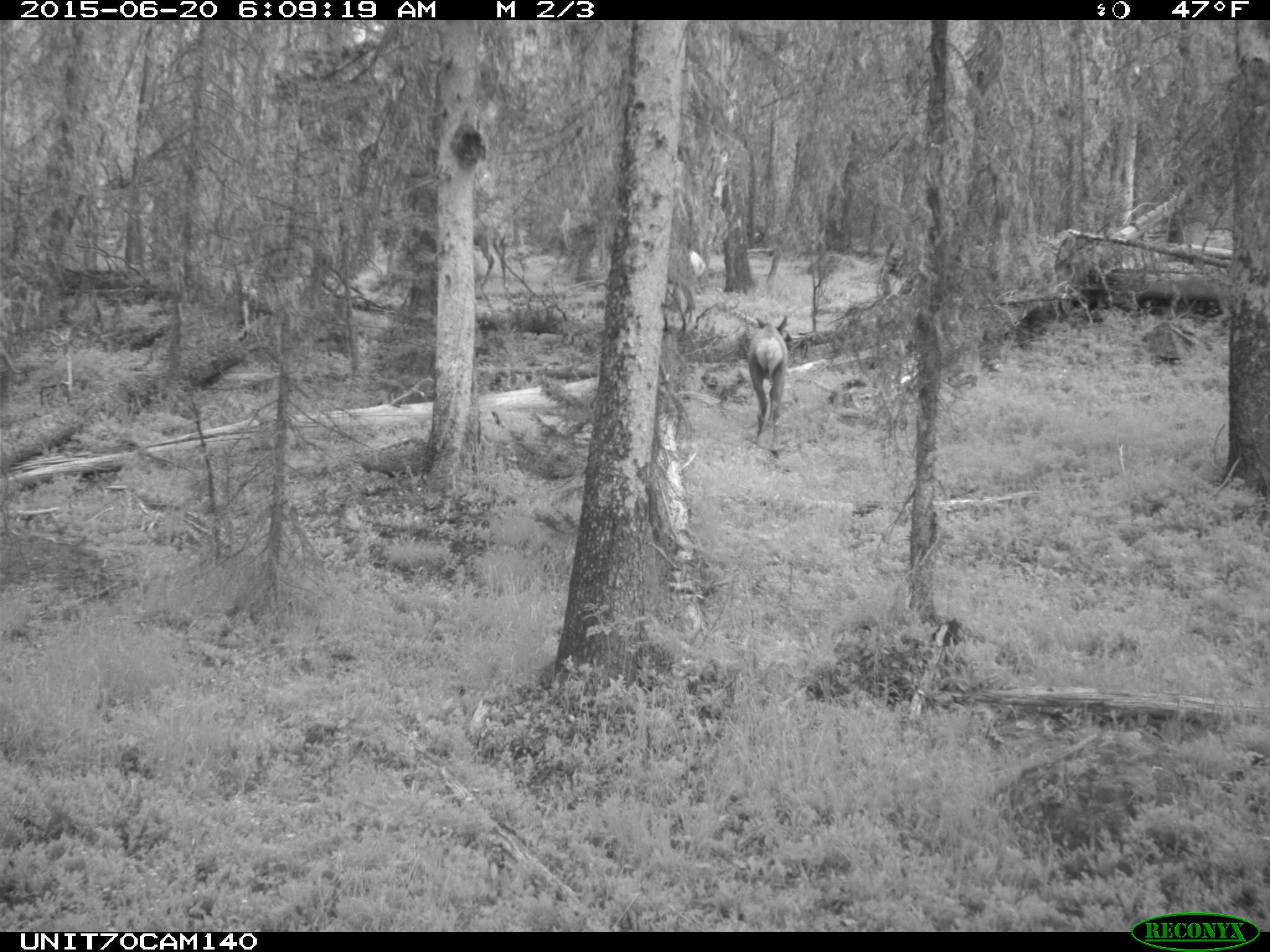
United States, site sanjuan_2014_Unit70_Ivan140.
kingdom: Animalia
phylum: Chordata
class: Mammalia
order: Artiodactyla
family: Cervidae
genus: Cervus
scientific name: Cervus elaphus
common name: red deer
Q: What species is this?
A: Cervus elaphus (red deer).